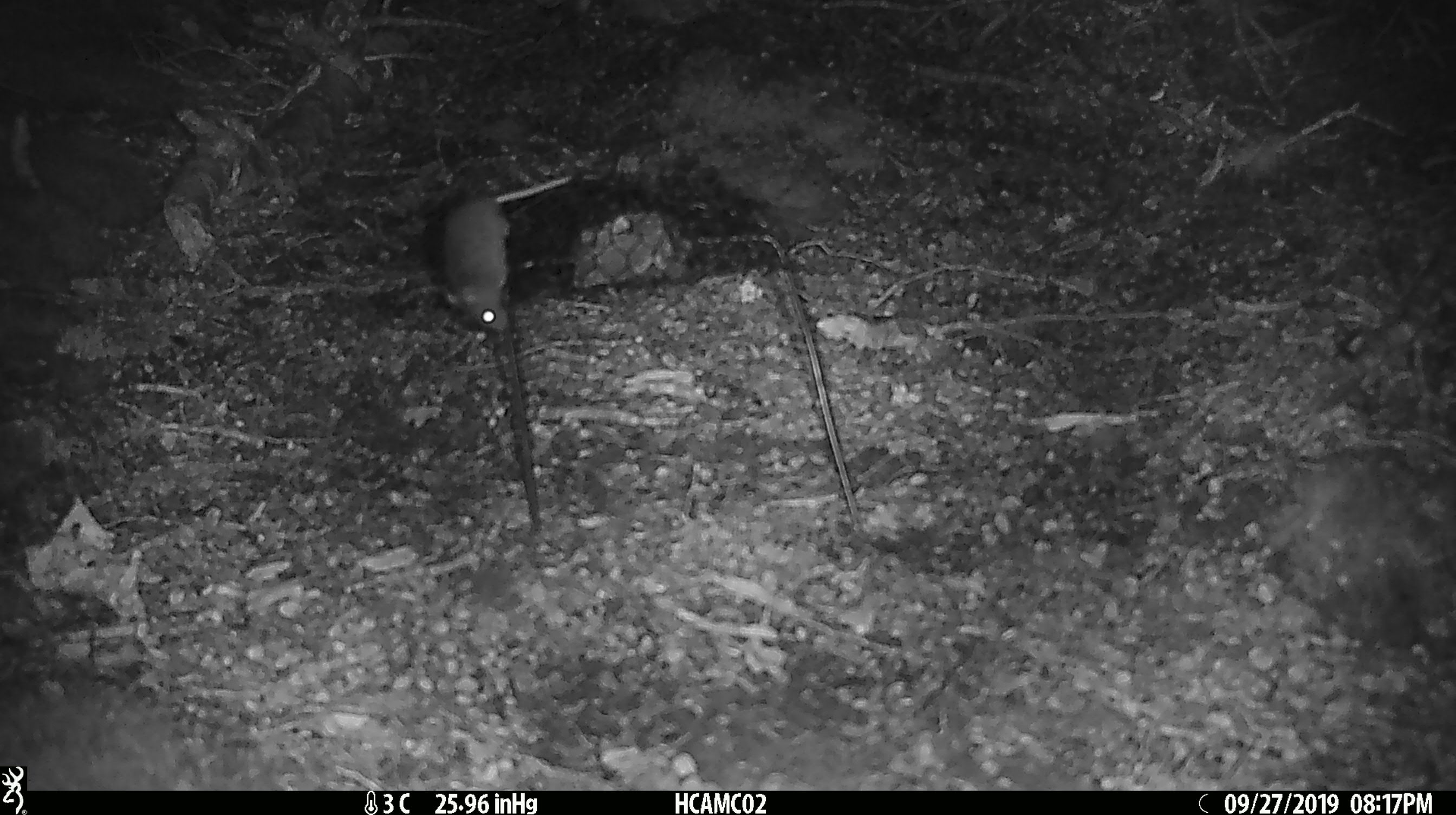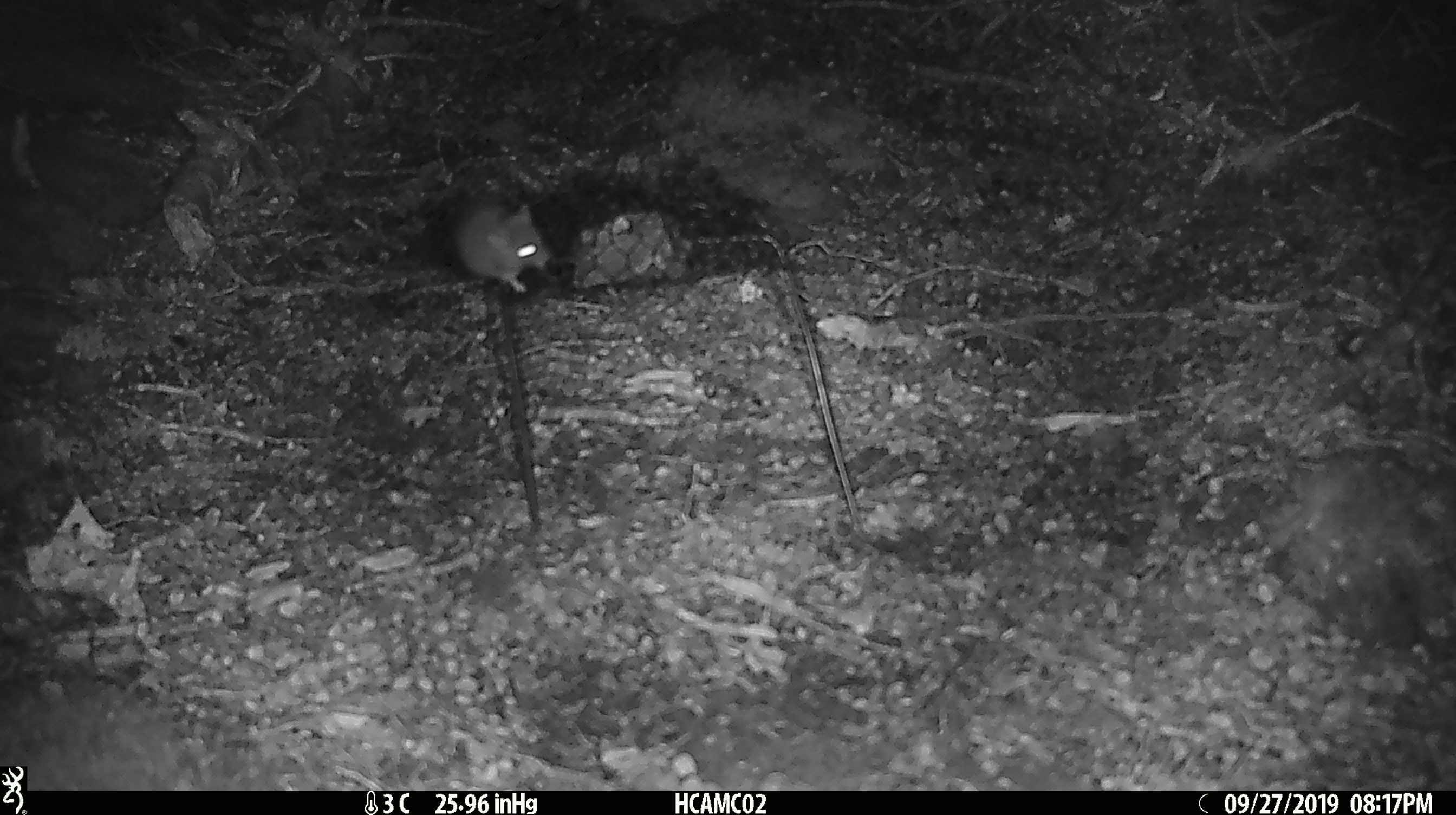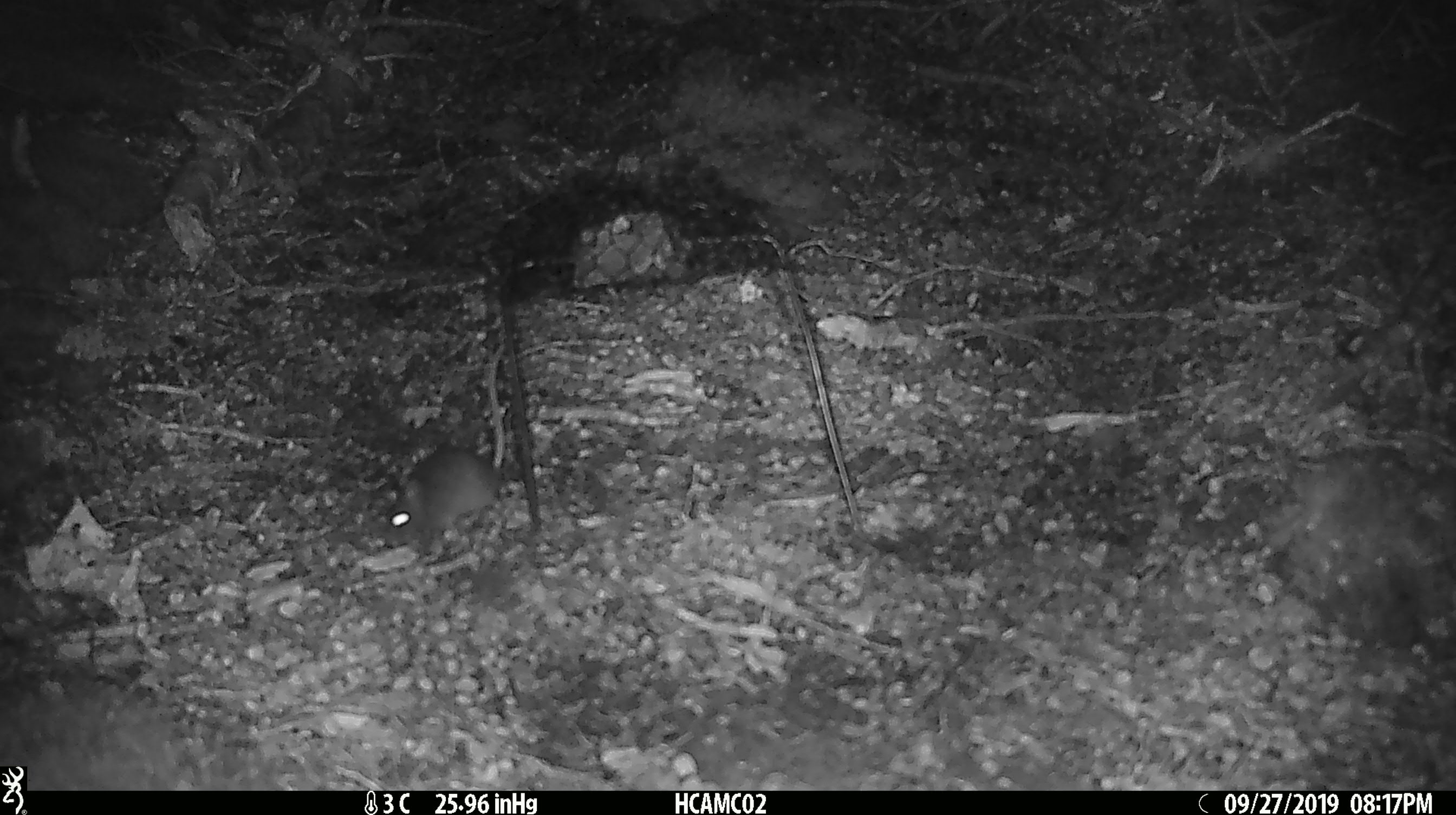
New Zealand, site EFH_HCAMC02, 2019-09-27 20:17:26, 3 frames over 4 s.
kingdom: Animalia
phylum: Chordata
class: Mammalia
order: Rodentia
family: Muridae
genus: Mus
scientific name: Mus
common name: mouse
Mouse (Mus).